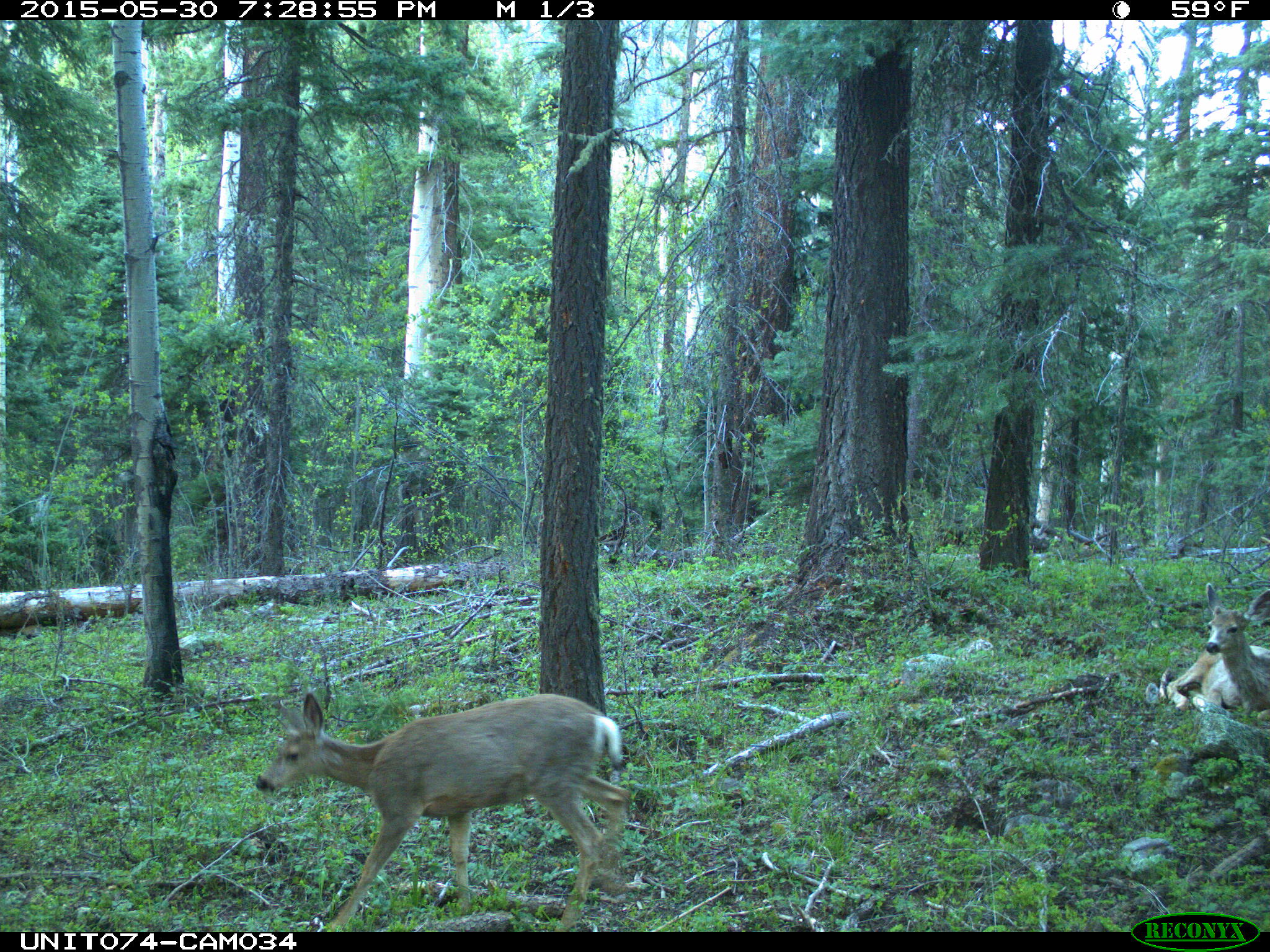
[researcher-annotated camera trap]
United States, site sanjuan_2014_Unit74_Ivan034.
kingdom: Animalia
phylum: Chordata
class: Mammalia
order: Artiodactyla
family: Cervidae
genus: Odocoileus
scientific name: Odocoileus hemionus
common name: mule deer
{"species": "Odocoileus hemionus (mule deer)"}